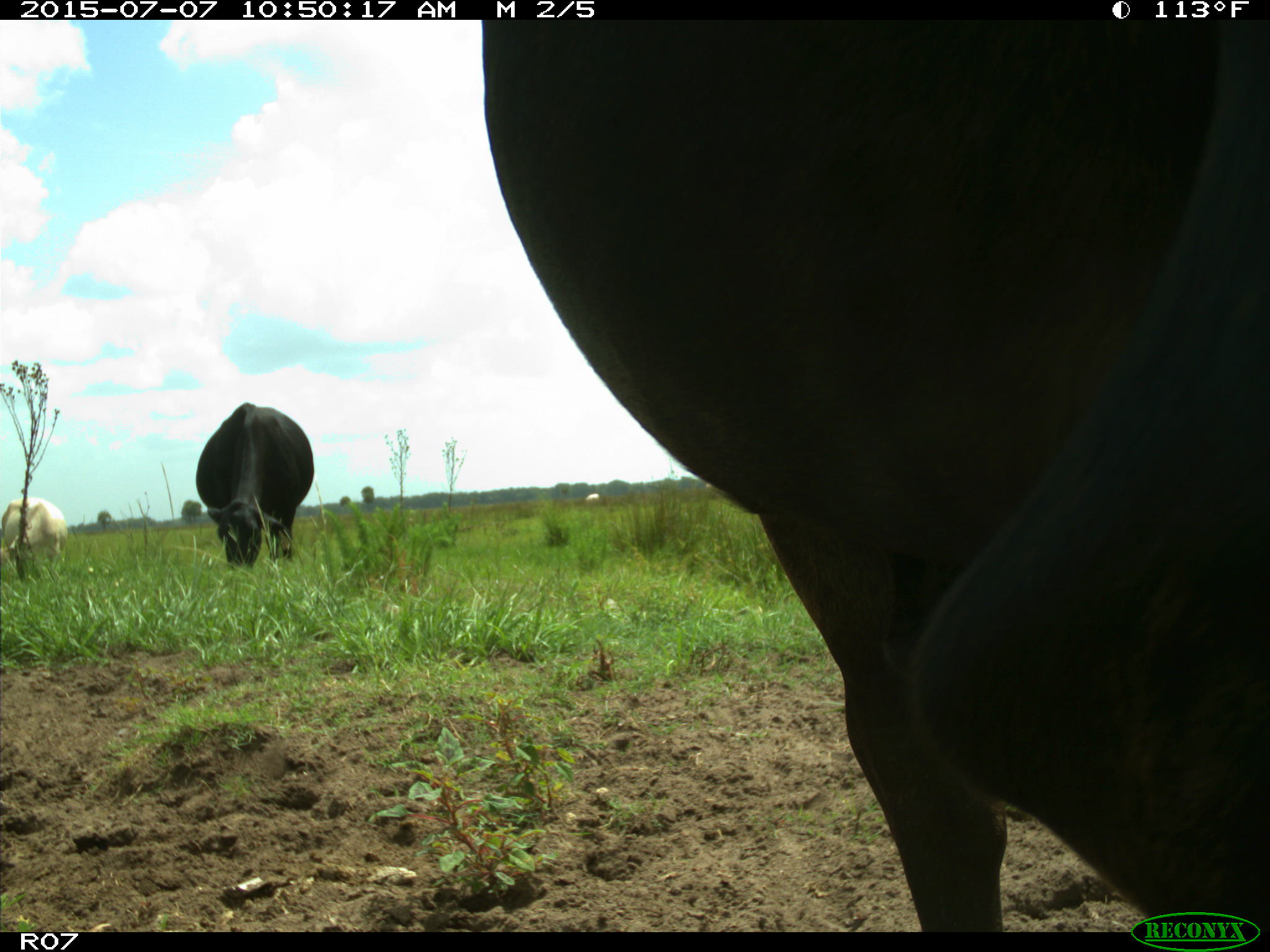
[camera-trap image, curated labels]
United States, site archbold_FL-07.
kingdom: Animalia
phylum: Chordata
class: Mammalia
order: Artiodactyla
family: Bovidae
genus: Bos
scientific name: Bos taurus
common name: domestic cow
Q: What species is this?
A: Bos taurus (domestic cow).